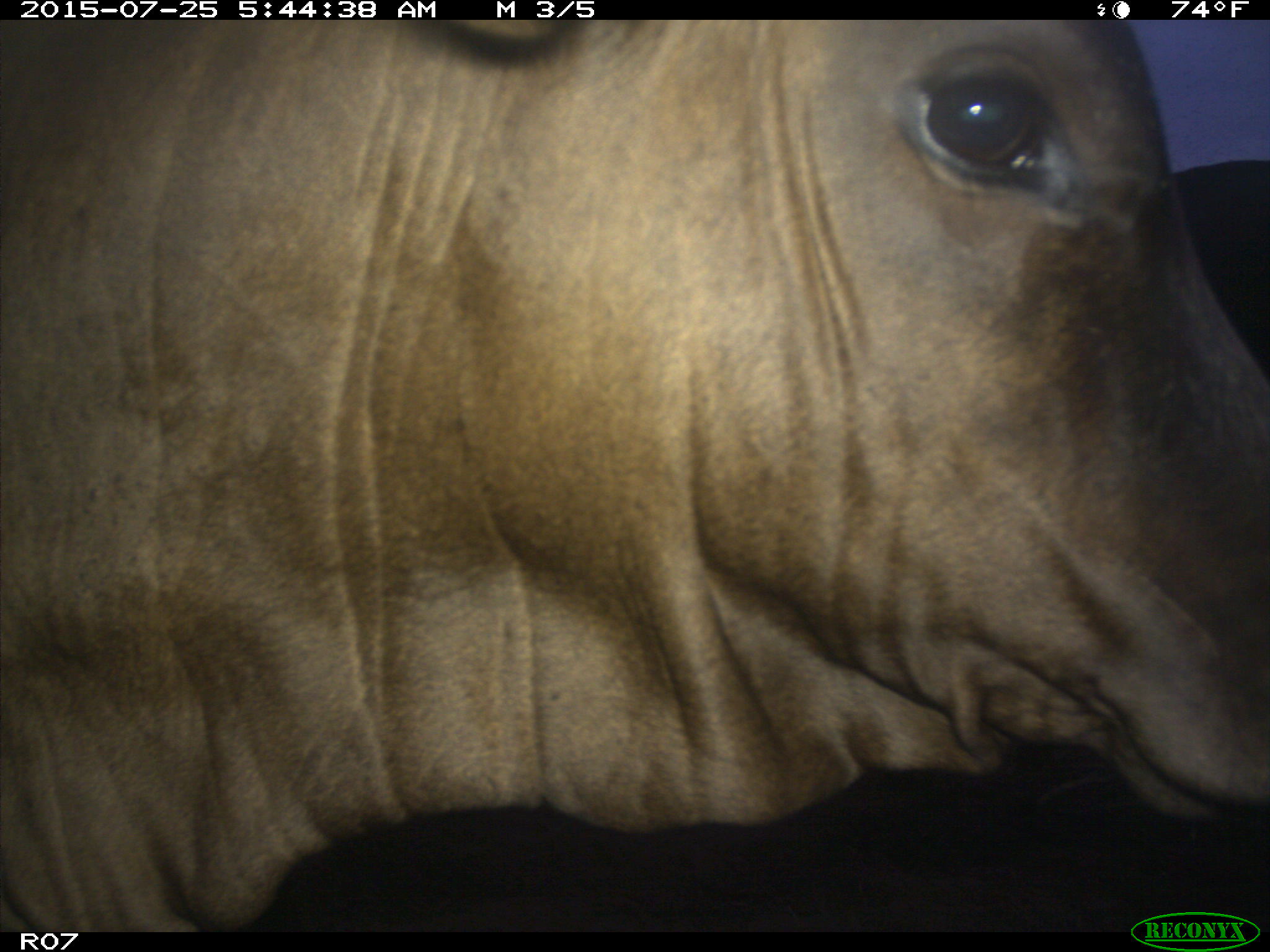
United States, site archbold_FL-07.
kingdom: Animalia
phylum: Chordata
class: Mammalia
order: Artiodactyla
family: Bovidae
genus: Bos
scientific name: Bos taurus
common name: domestic cow